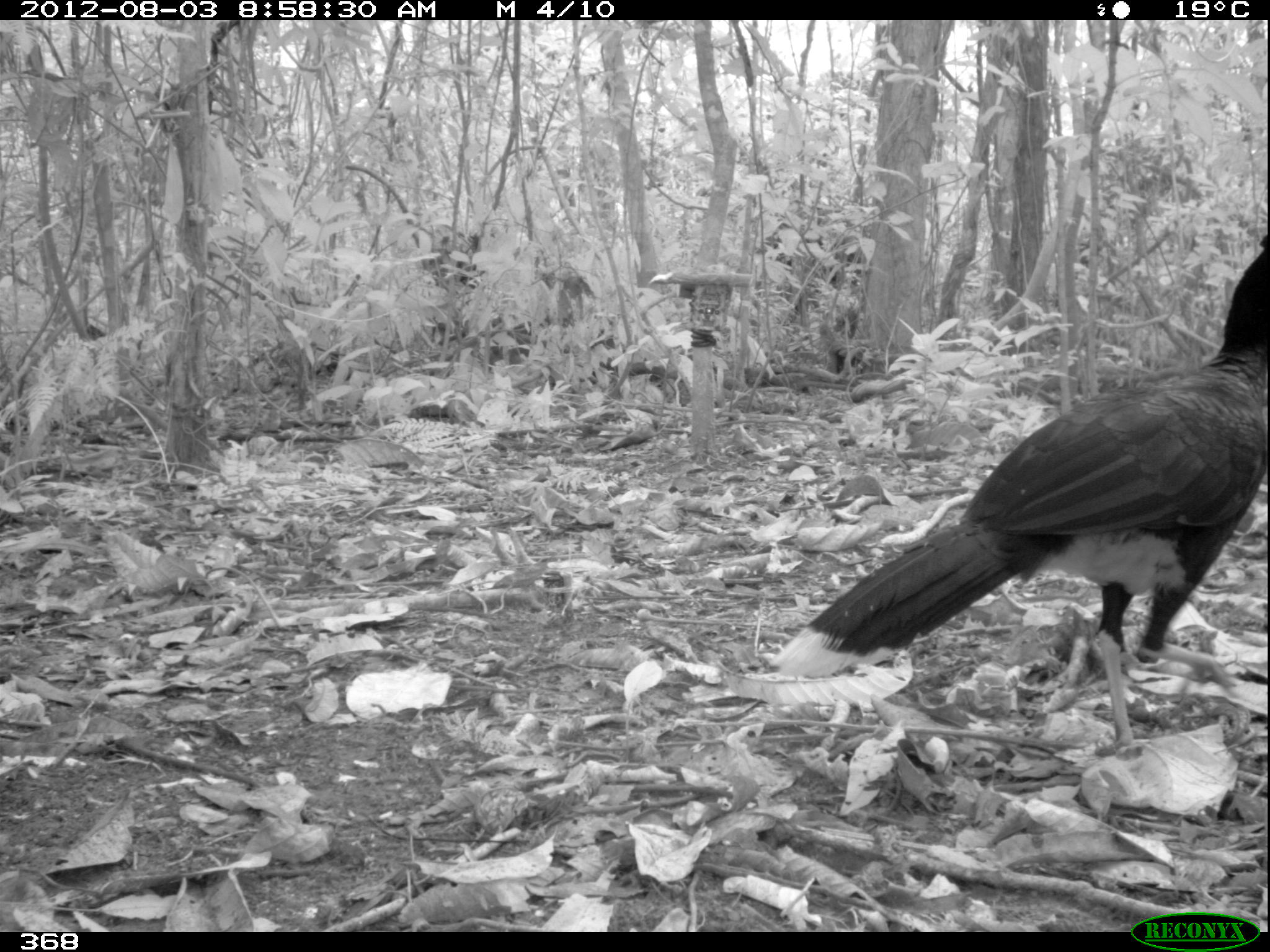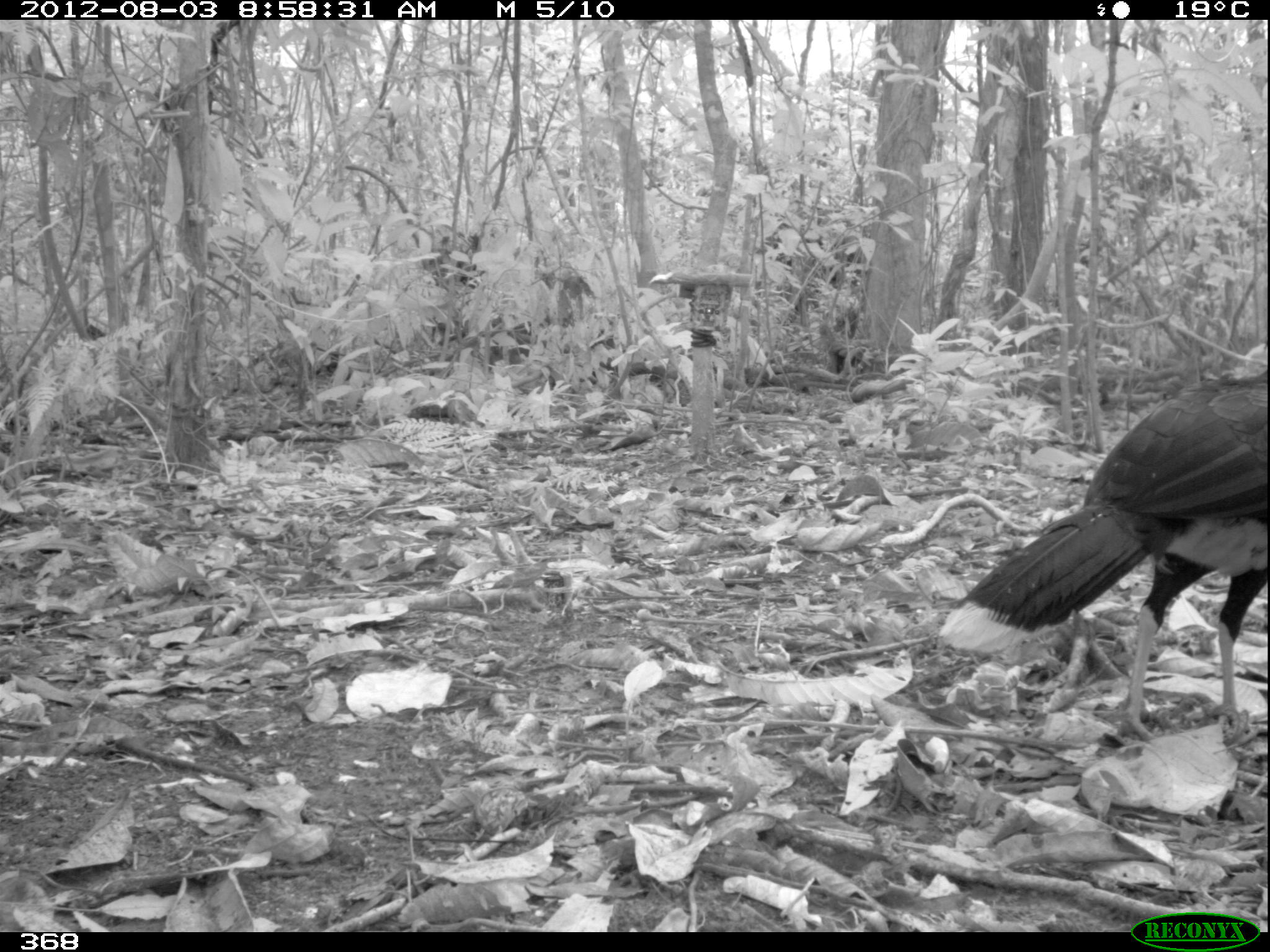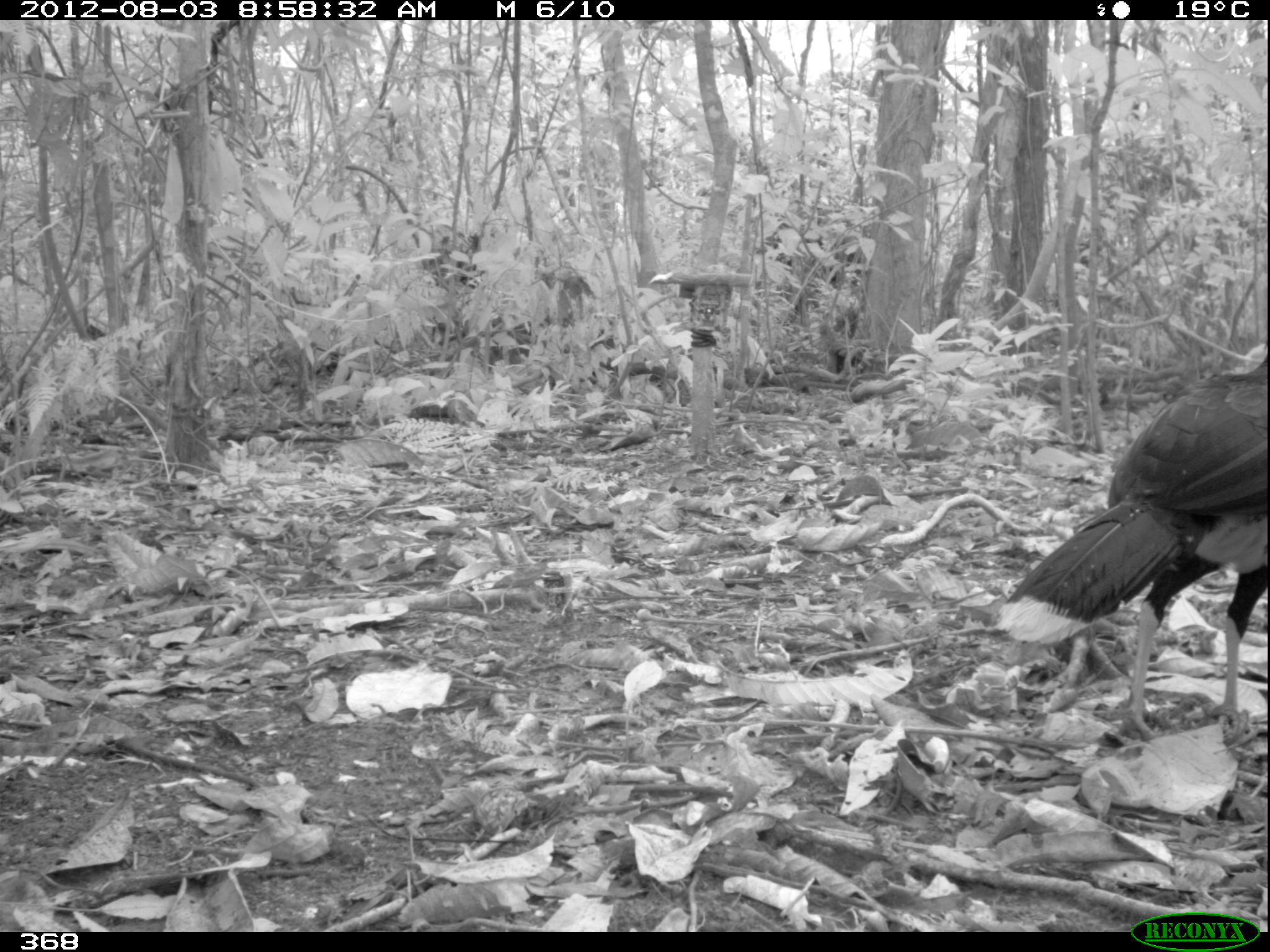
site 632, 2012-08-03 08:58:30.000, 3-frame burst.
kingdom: Animalia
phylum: Chordata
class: Aves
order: Galliformes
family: Cracidae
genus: Mitu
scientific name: Mitu tuberosum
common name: razor-billed curassow